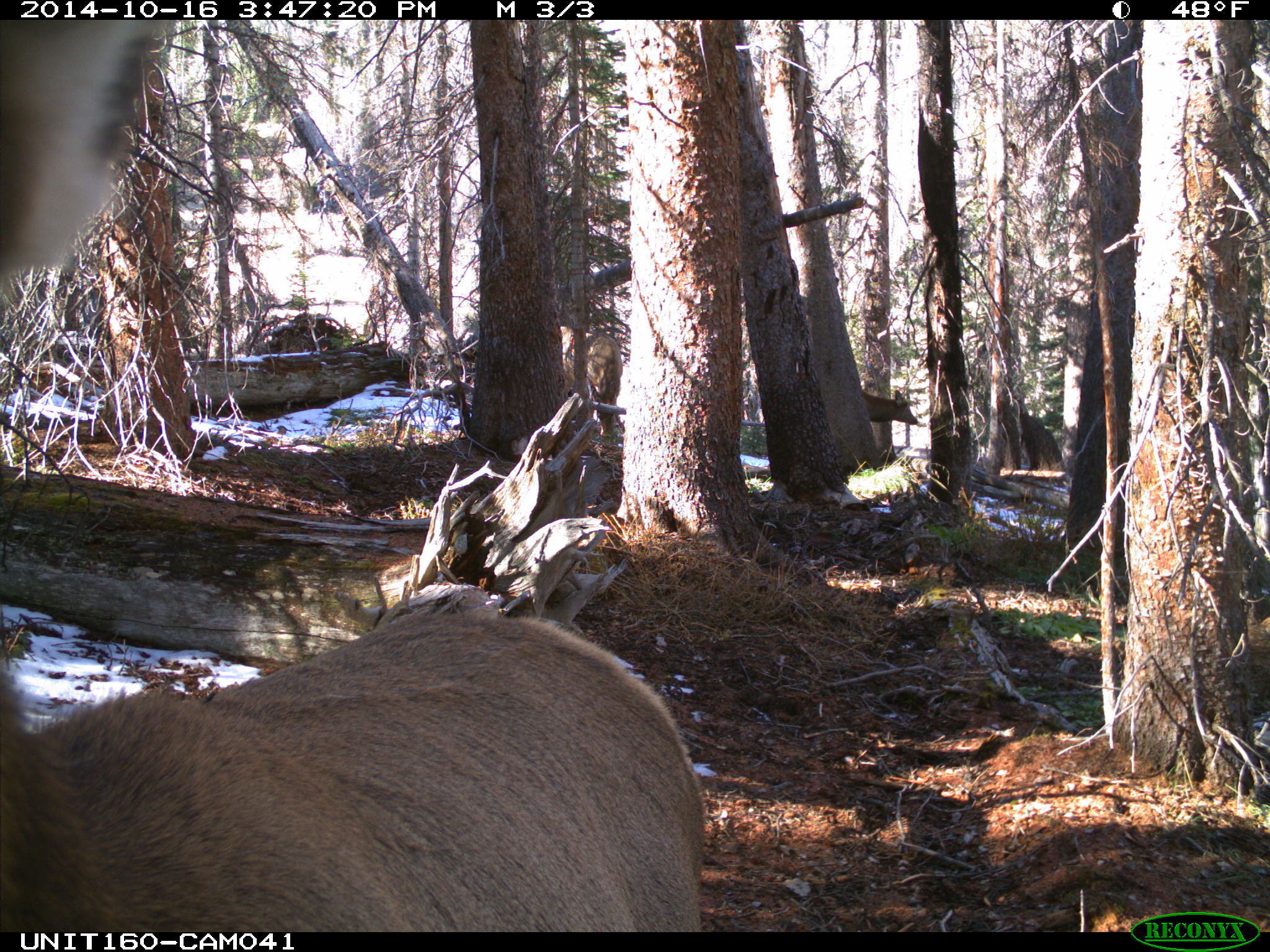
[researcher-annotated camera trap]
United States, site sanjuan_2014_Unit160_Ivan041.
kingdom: Animalia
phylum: Chordata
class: Mammalia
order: Artiodactyla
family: Cervidae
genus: Cervus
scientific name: Cervus elaphus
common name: red deer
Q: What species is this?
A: Cervus elaphus (red deer).